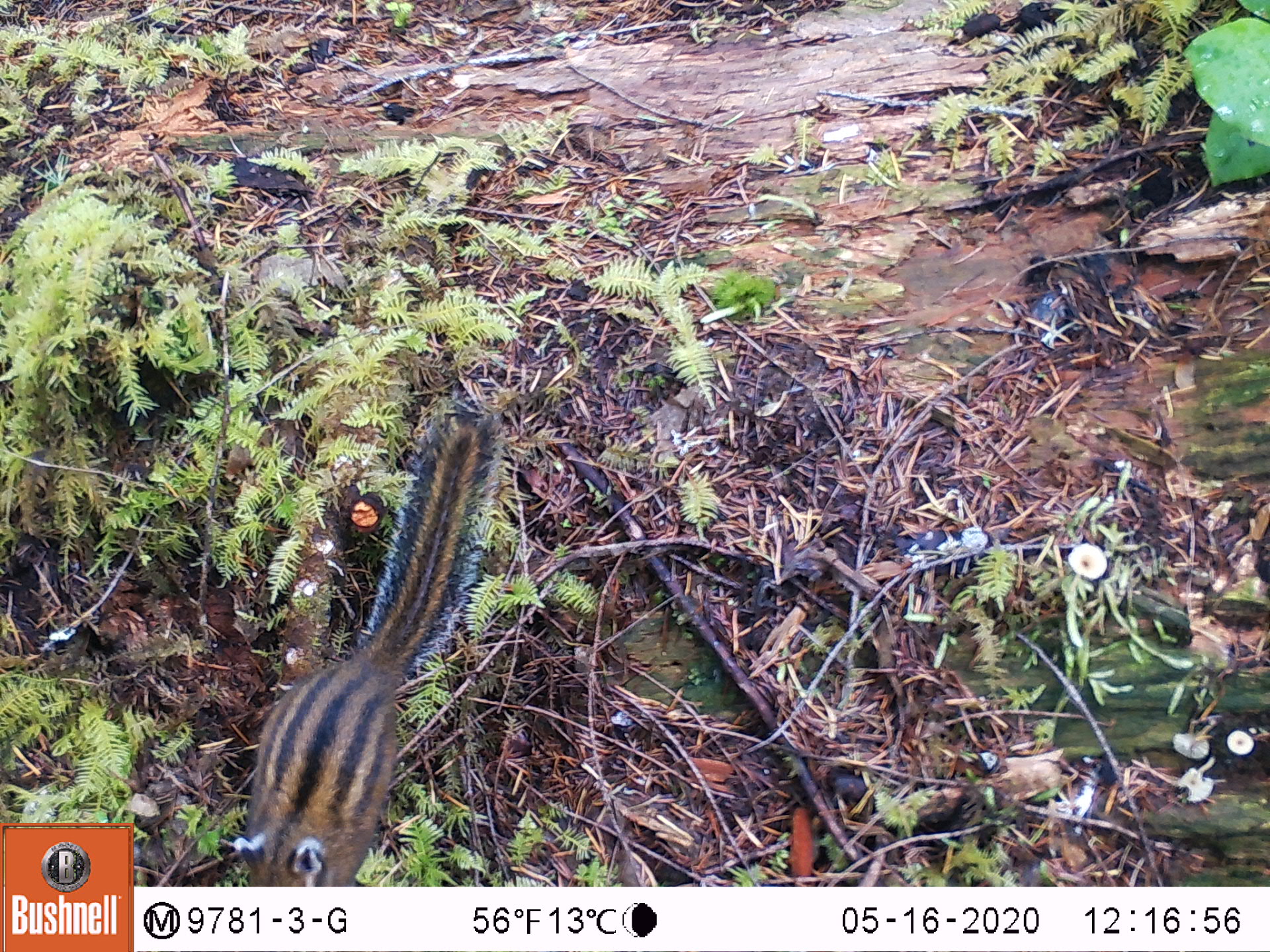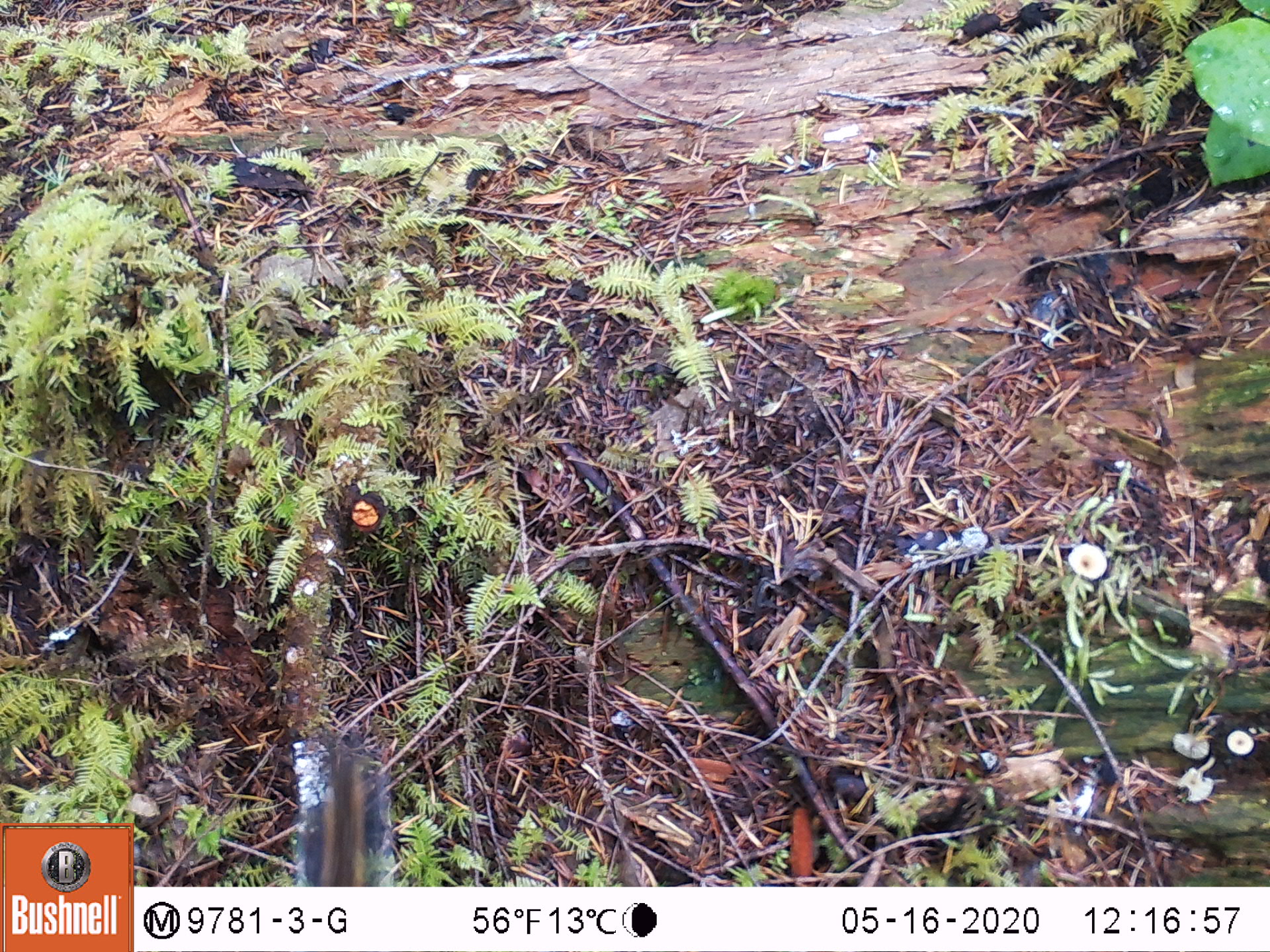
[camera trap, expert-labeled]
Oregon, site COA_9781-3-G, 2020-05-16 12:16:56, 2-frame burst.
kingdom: Animalia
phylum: Chordata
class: Mammalia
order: Rodentia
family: Sciuridae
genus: Neotamias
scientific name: Neotamias townsendii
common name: townsend's chipmunk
Townsend's chipmunk (Neotamias townsendii).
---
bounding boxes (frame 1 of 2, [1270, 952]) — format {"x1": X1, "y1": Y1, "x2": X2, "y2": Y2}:
townsend's chipmunk: {"x1": 221, "y1": 388, "x2": 521, "y2": 880}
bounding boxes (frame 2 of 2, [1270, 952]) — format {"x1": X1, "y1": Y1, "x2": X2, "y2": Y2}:
townsend's chipmunk: {"x1": 294, "y1": 734, "x2": 401, "y2": 883}